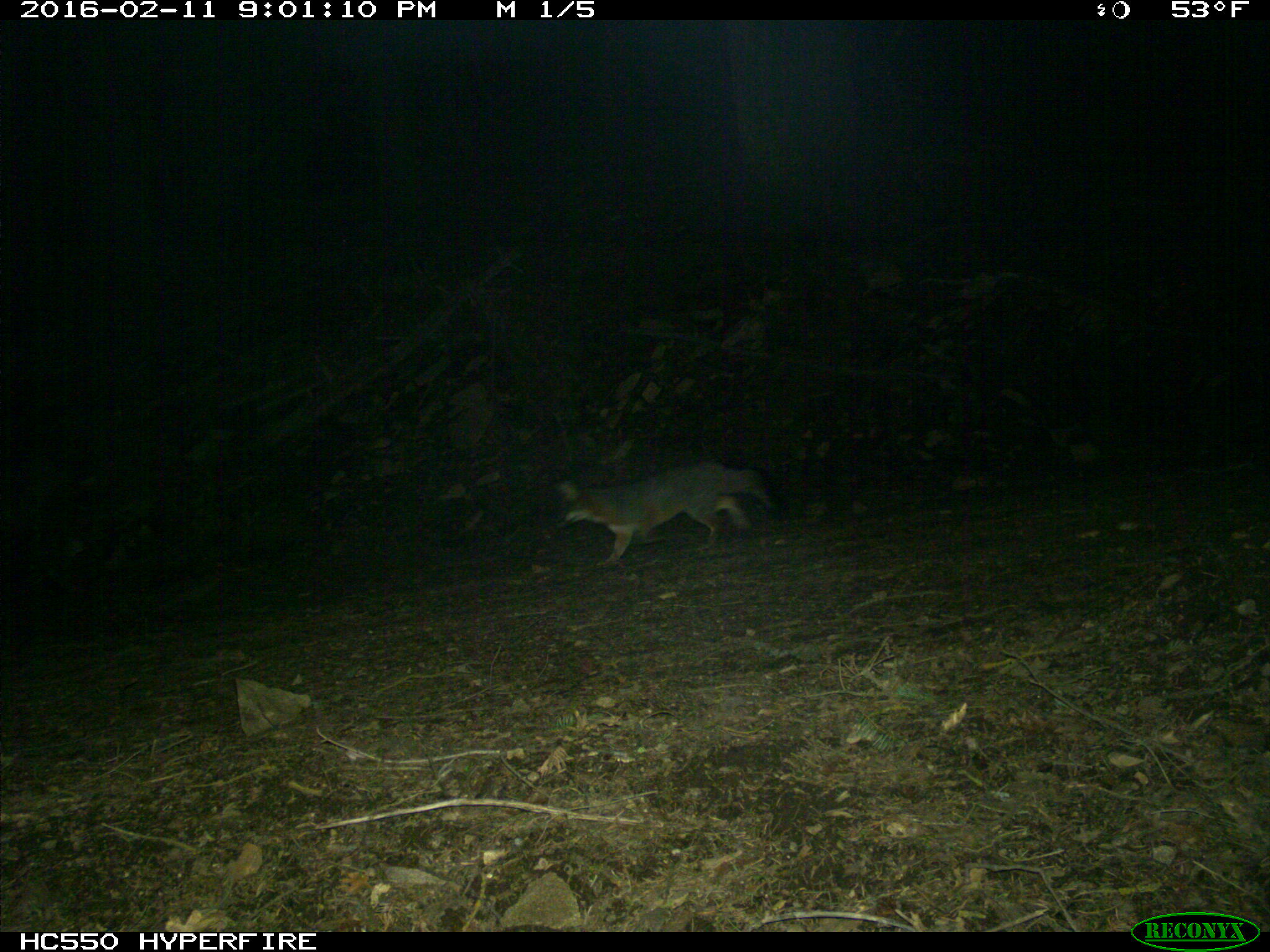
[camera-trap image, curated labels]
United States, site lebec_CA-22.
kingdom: Animalia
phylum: Chordata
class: Mammalia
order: Carnivora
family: Canidae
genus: Urocyon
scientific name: Urocyon cinereoargenteus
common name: gray fox